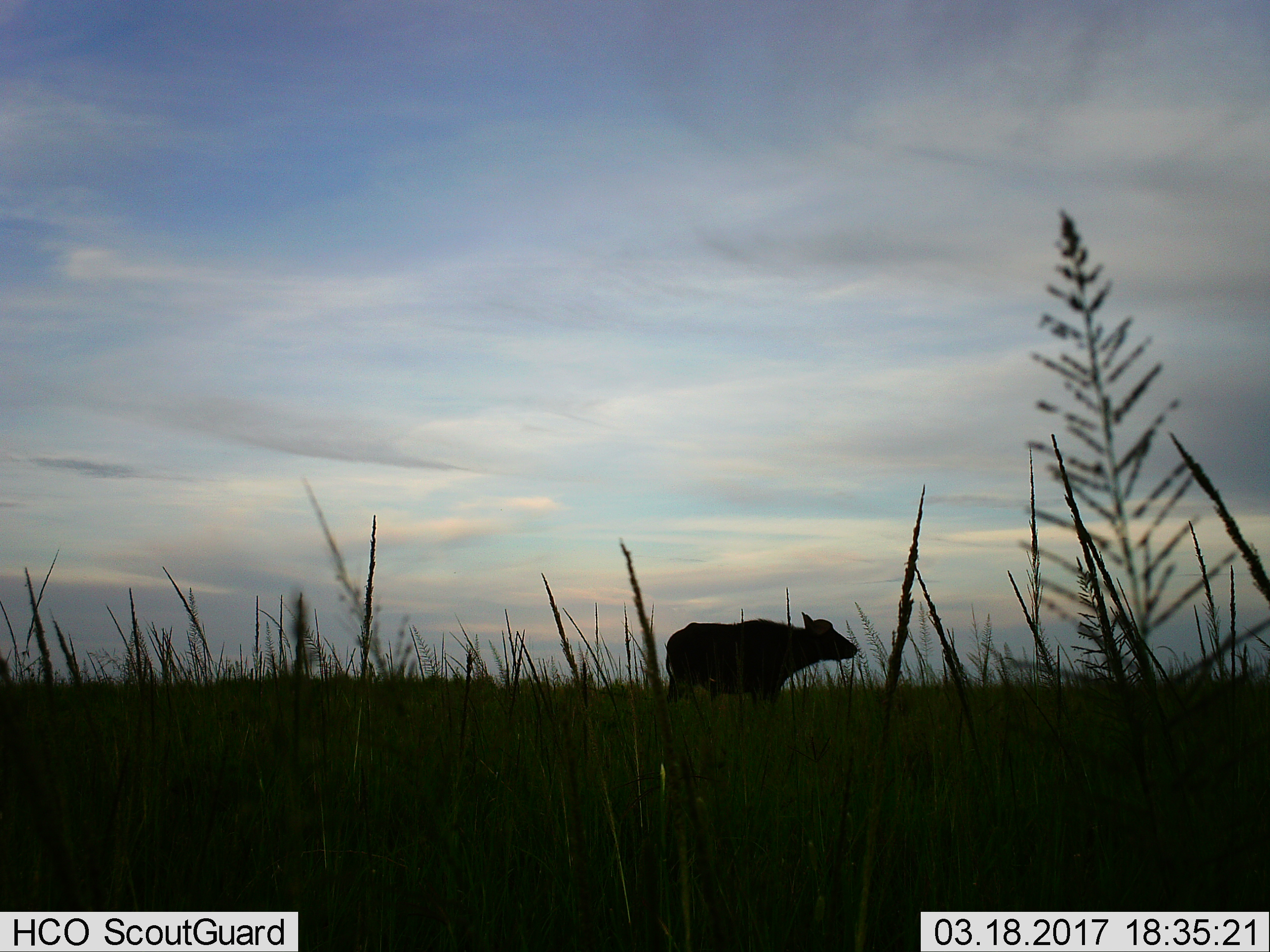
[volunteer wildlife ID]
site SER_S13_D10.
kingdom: Animalia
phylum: Chordata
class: Mammalia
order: Artiodactyla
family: Bovidae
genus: Syncerus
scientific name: Syncerus caffer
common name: african buffalo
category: buffalo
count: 1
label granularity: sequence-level